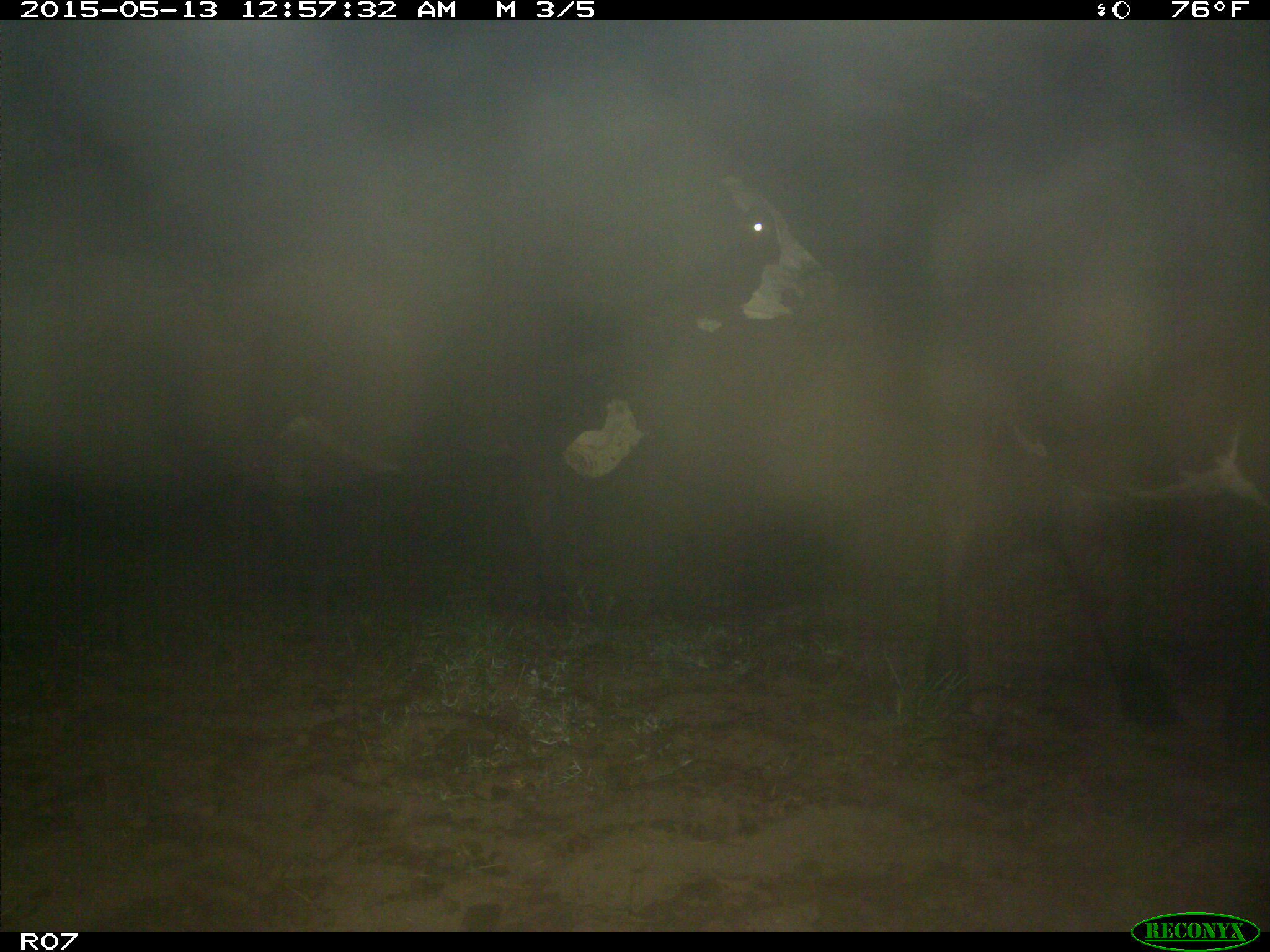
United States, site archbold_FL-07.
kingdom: Animalia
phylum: Chordata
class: Mammalia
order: Artiodactyla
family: Bovidae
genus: Bos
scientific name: Bos taurus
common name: domestic cow